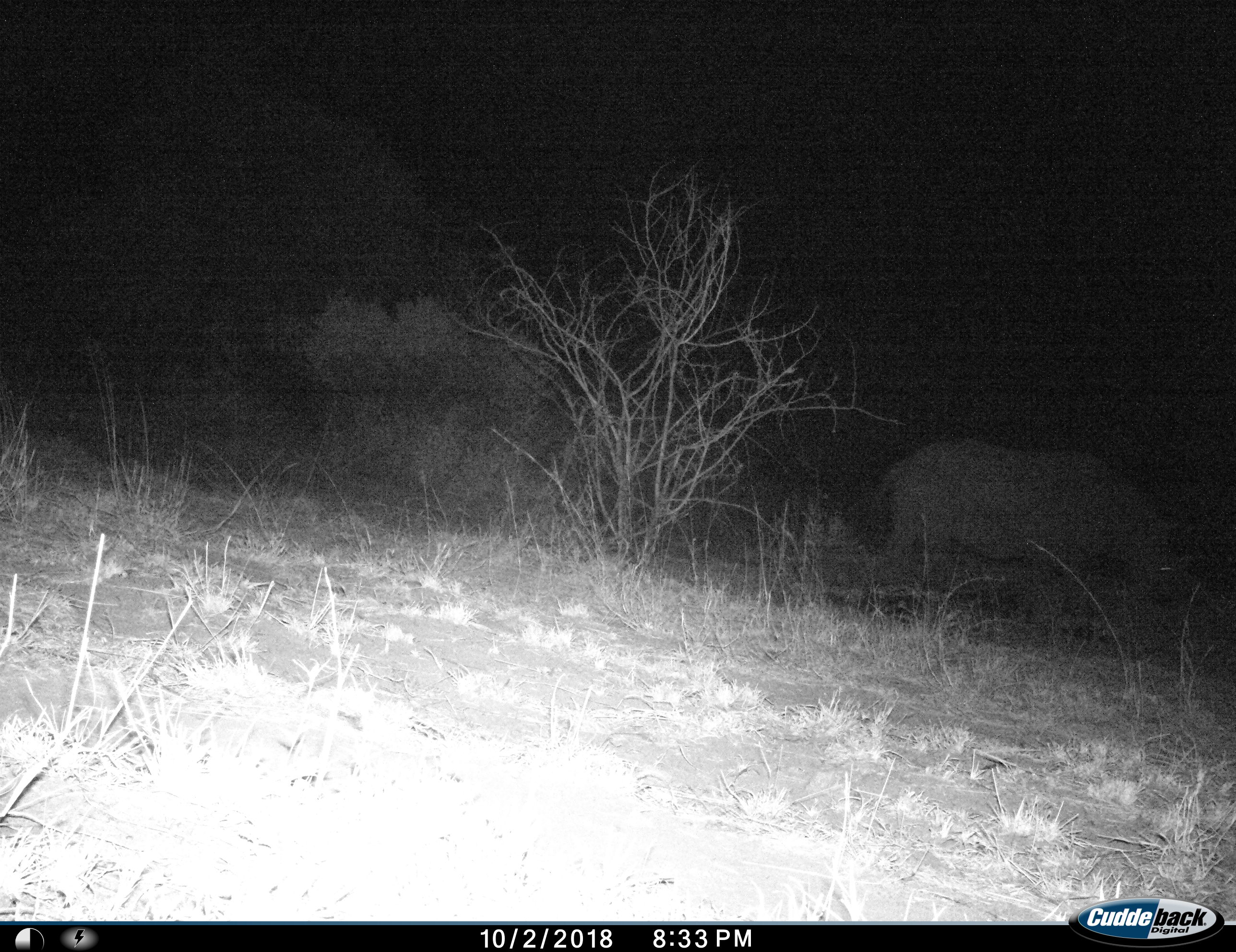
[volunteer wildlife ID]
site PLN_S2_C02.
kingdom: Animalia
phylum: Chordata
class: Mammalia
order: Perissodactyla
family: Rhinocerotidae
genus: Diceros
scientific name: Diceros bicornis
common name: black rhinoceros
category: rhinocerosblack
Rhinocerosblack (black rhinoceros) (Diceros bicornis), count 1. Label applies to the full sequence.